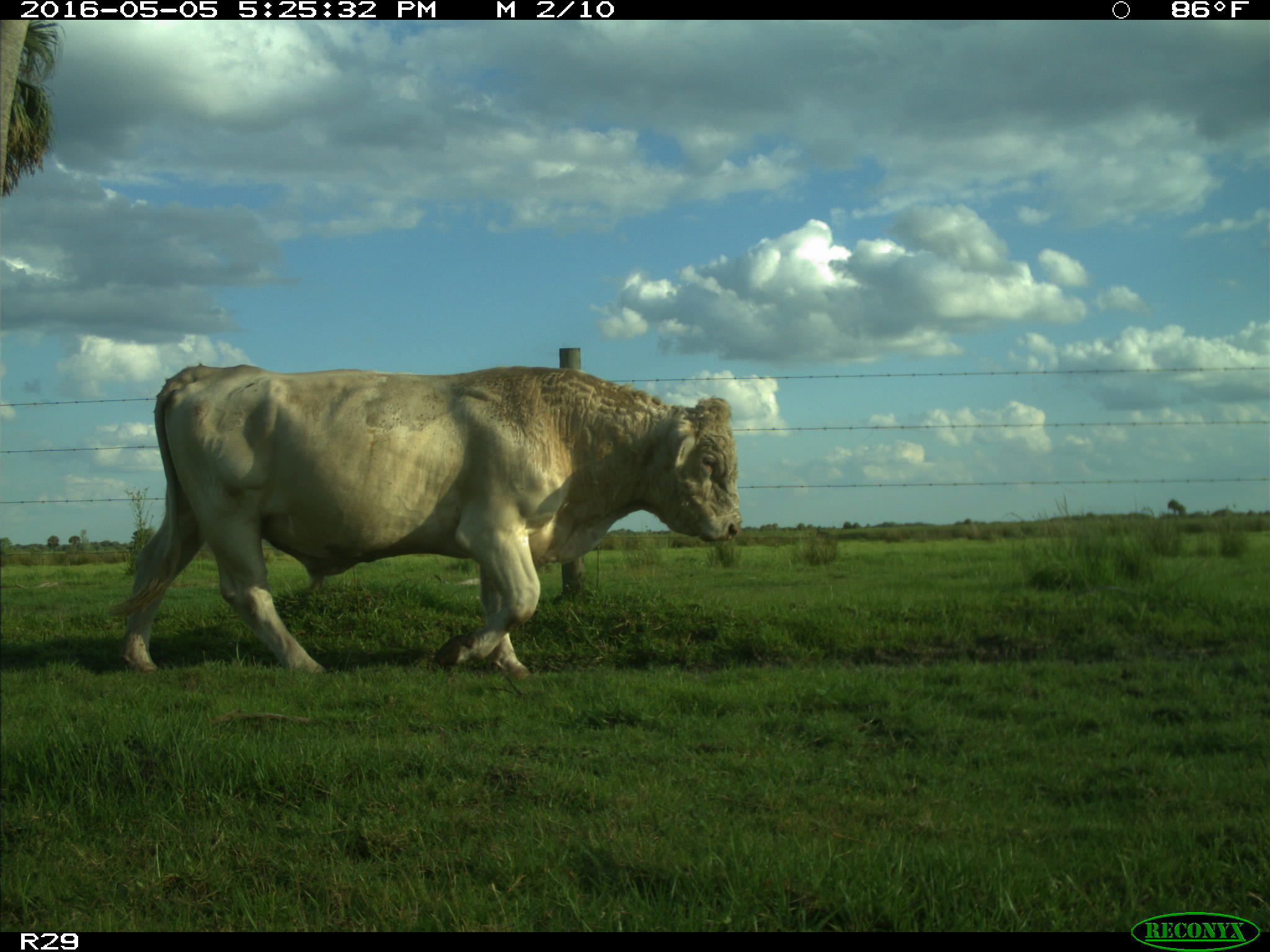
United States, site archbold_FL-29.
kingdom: Animalia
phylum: Chordata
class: Mammalia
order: Artiodactyla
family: Bovidae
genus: Bos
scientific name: Bos taurus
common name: domestic cow